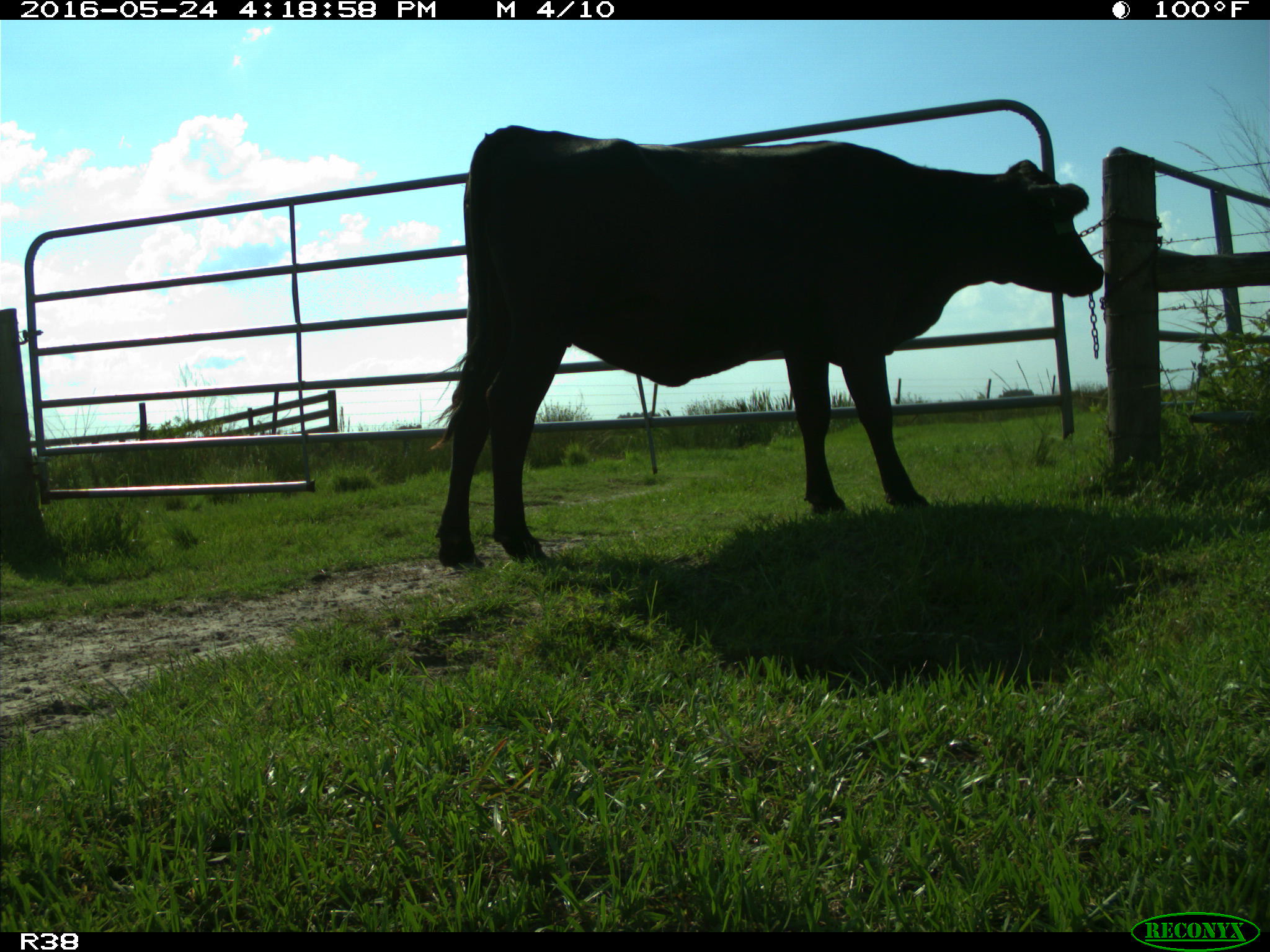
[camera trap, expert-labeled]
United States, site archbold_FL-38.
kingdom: Animalia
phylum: Chordata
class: Mammalia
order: Artiodactyla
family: Bovidae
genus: Bos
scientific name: Bos taurus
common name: domestic cow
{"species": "Bos taurus (domestic cow)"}